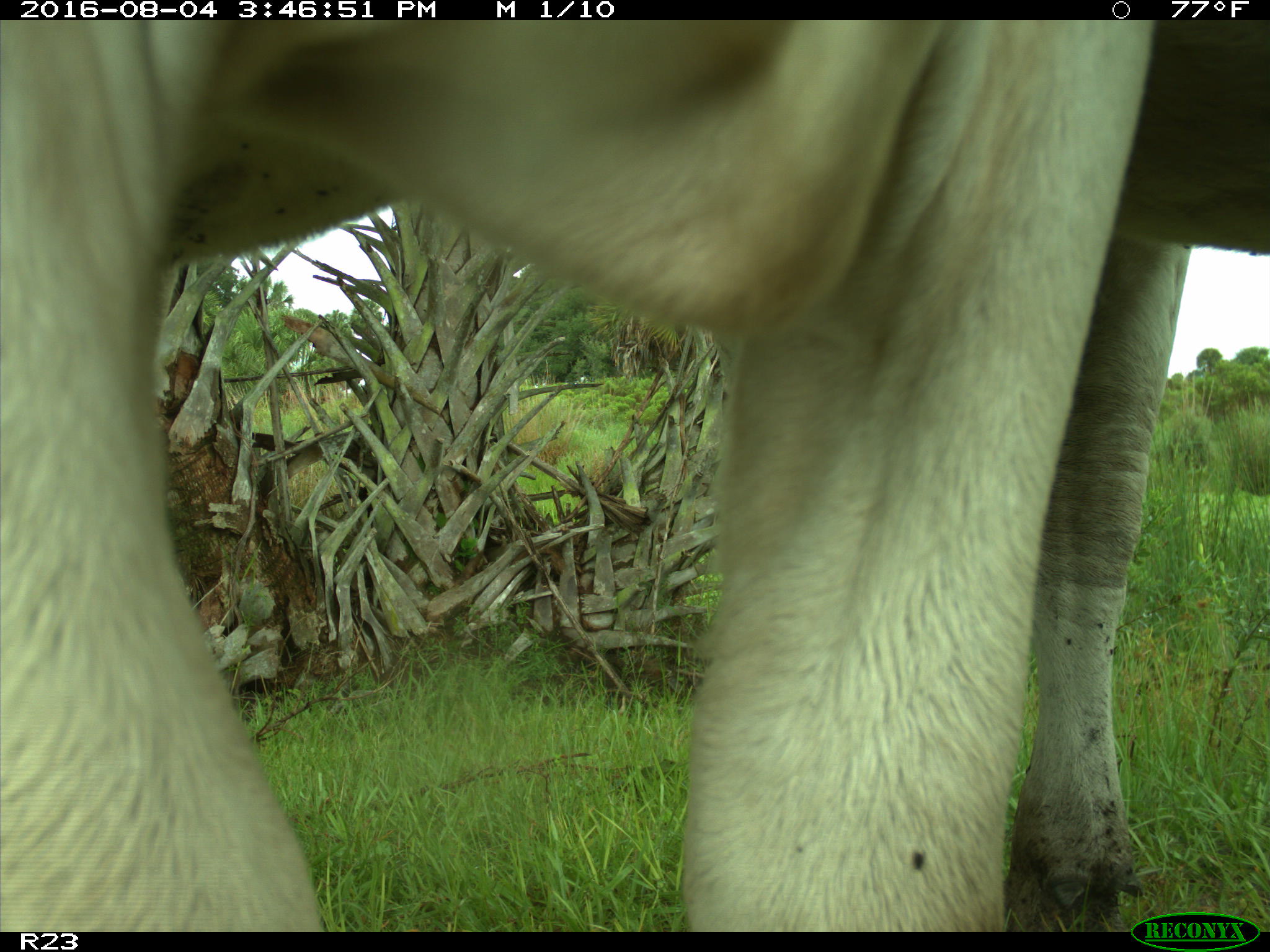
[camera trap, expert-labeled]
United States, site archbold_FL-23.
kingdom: Animalia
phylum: Chordata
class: Mammalia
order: Artiodactyla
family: Bovidae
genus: Bos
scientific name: Bos taurus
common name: domestic cow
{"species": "Bos taurus (domestic cow)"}